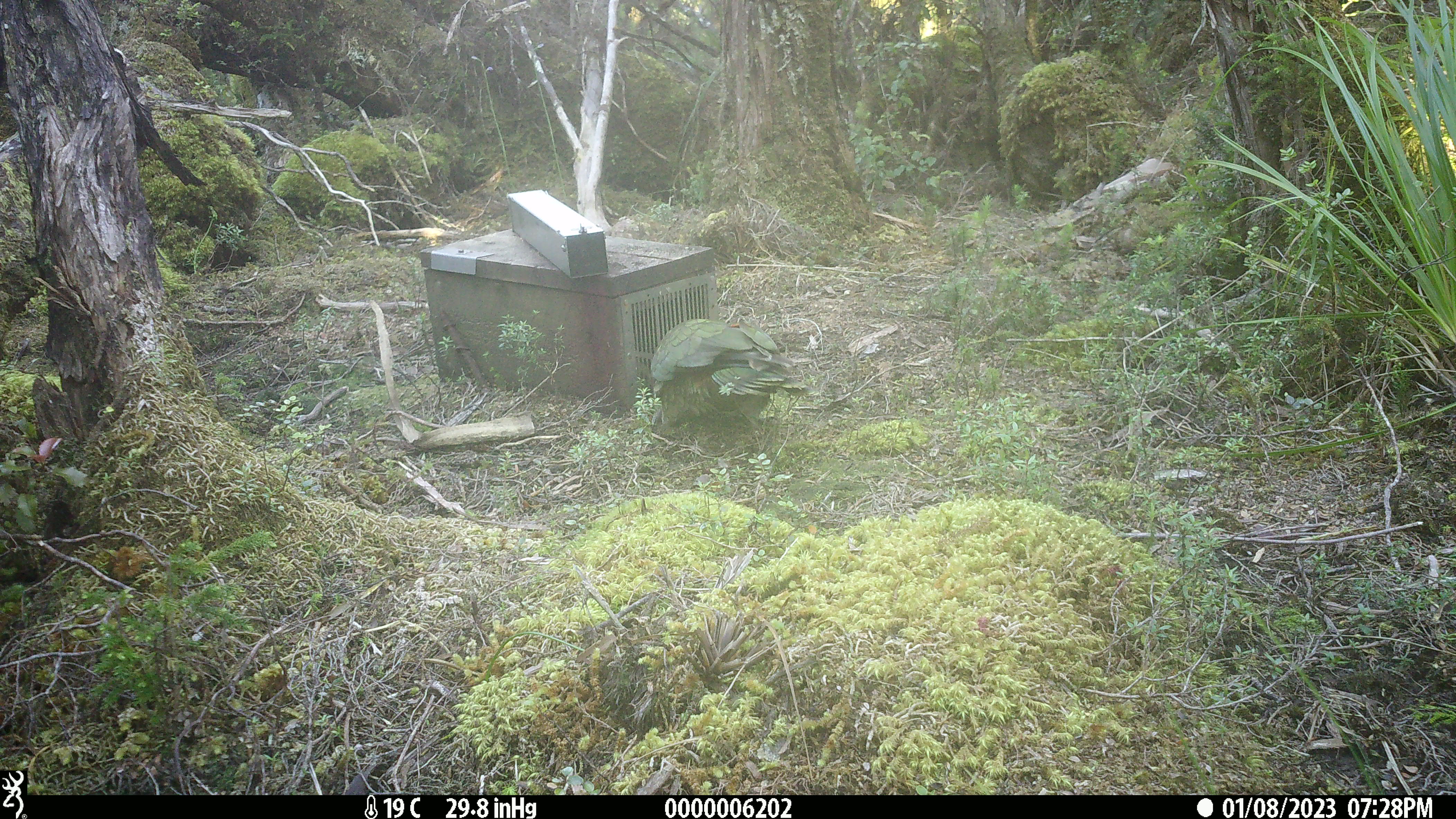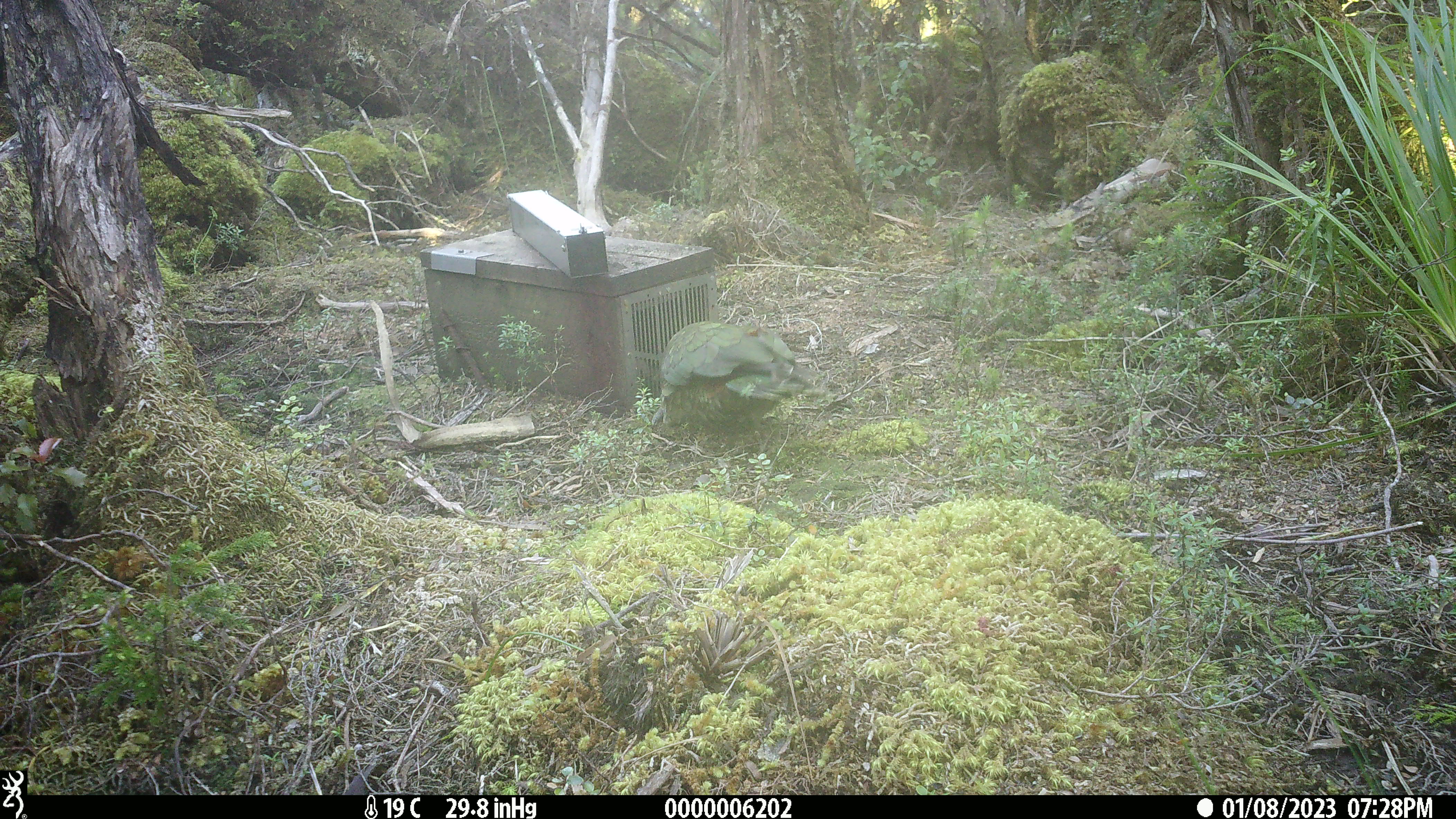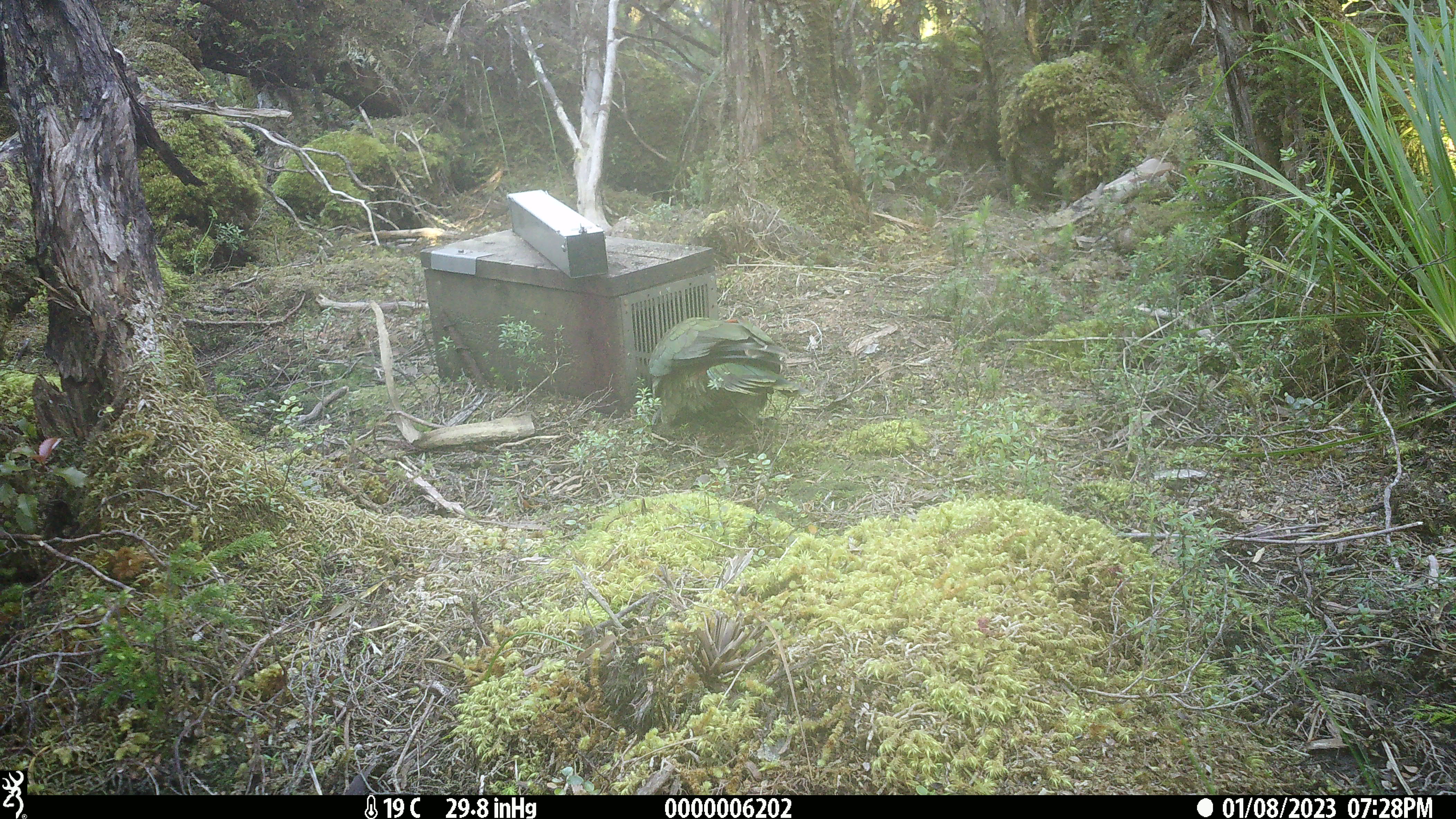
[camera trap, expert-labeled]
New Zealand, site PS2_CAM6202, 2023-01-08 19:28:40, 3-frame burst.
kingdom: Animalia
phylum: Chordata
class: Aves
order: Psittaciformes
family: Strigopidae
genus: Nestor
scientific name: Nestor notabilis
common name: kea